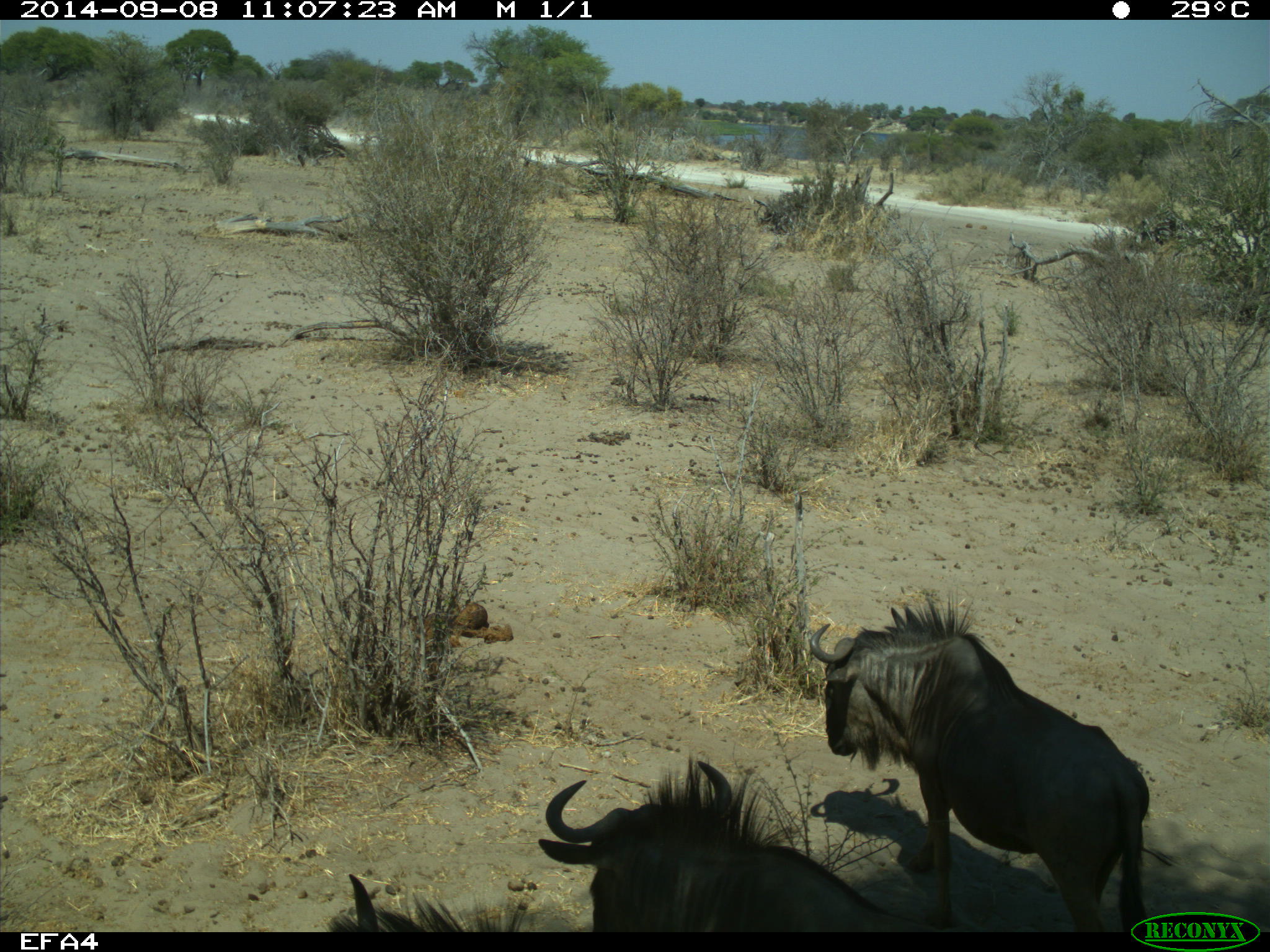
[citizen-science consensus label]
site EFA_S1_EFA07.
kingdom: Animalia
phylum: Chordata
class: Mammalia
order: Artiodactyla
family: Bovidae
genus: Connochaetes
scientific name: Connochaetes taurinus taurinus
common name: blue wildebeest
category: wildebeestblue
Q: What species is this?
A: Wildebeestblue (blue wildebeest) (Connochaetes taurinus taurinus).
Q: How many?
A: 3.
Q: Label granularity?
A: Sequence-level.